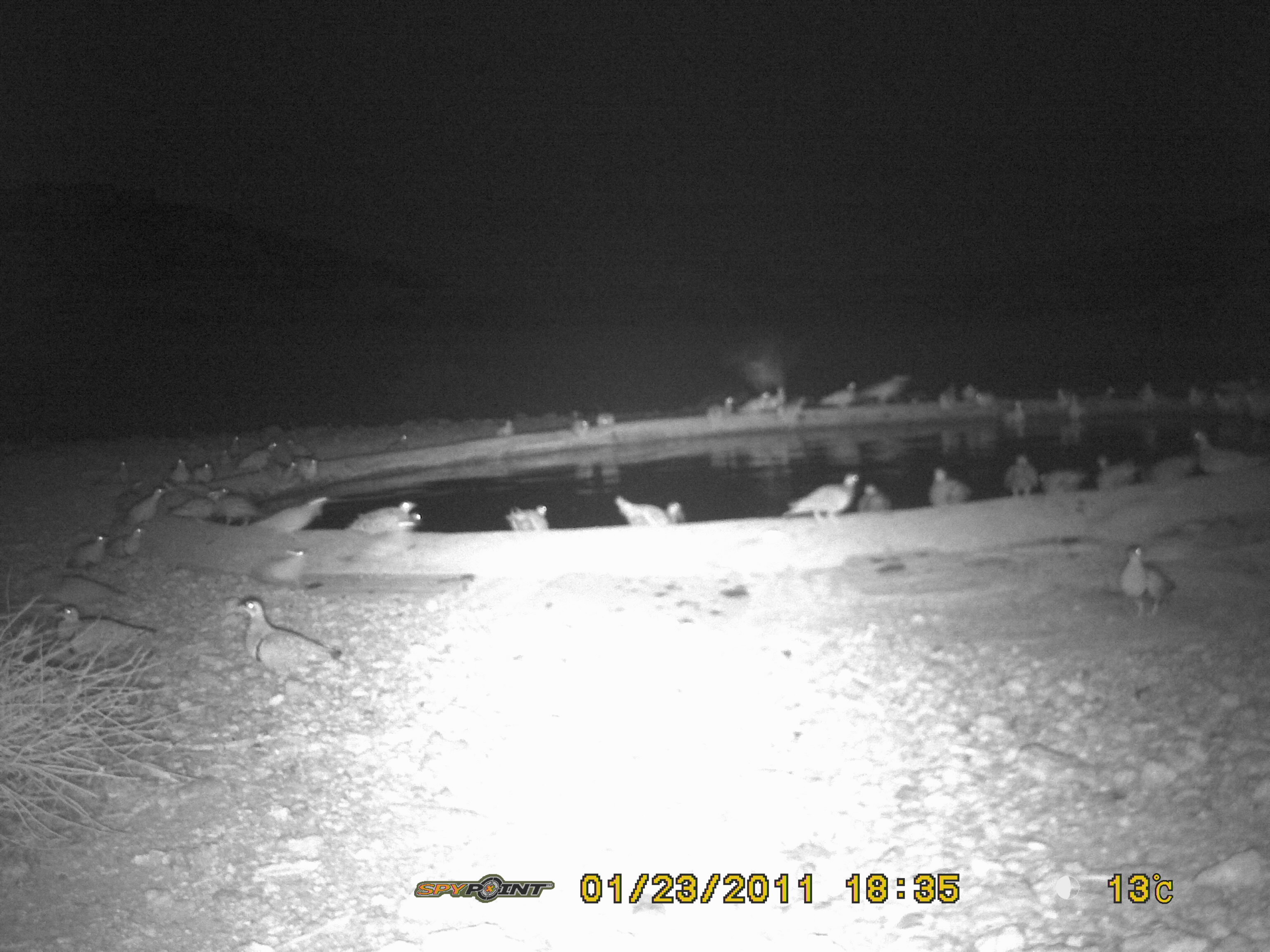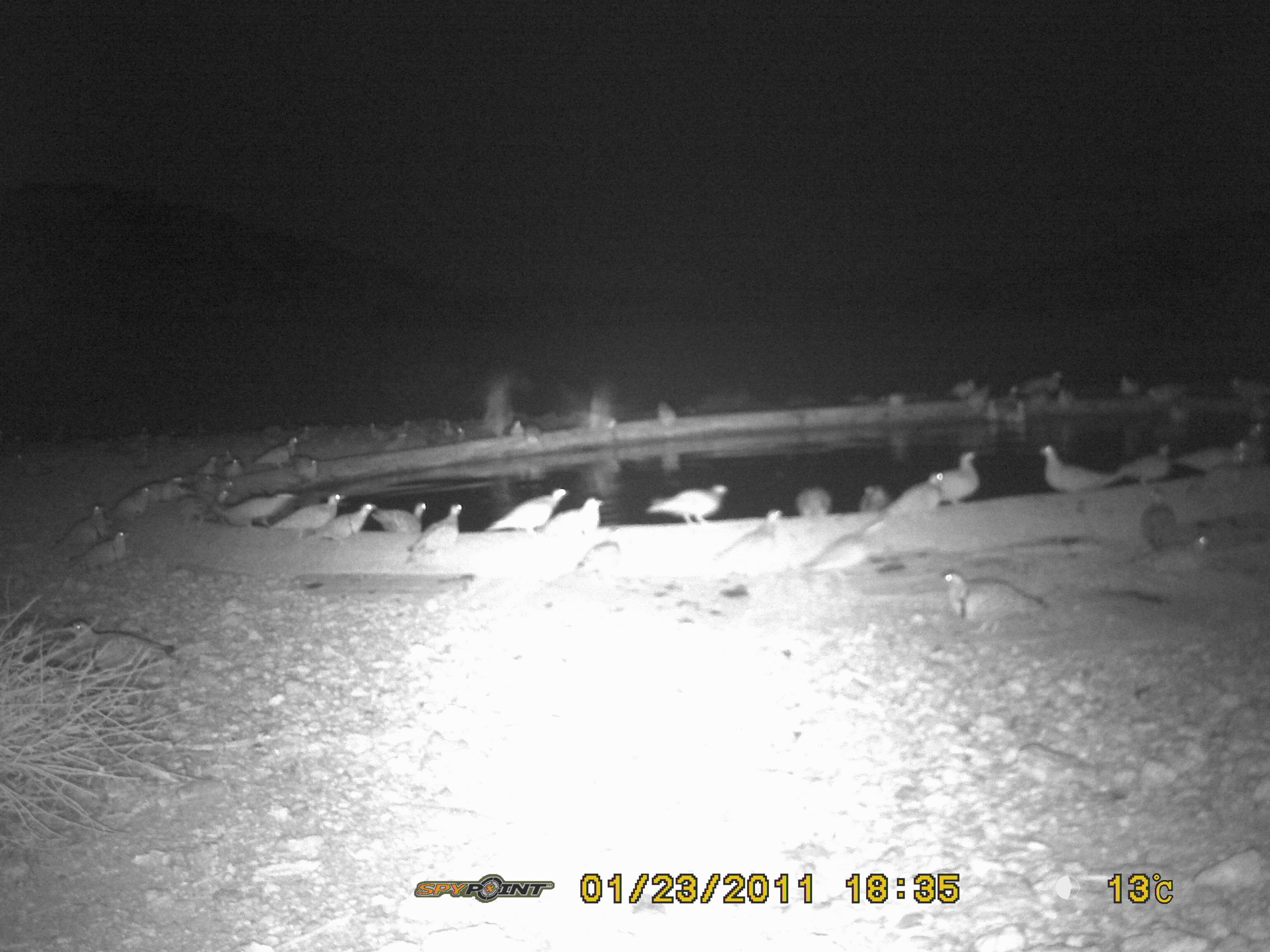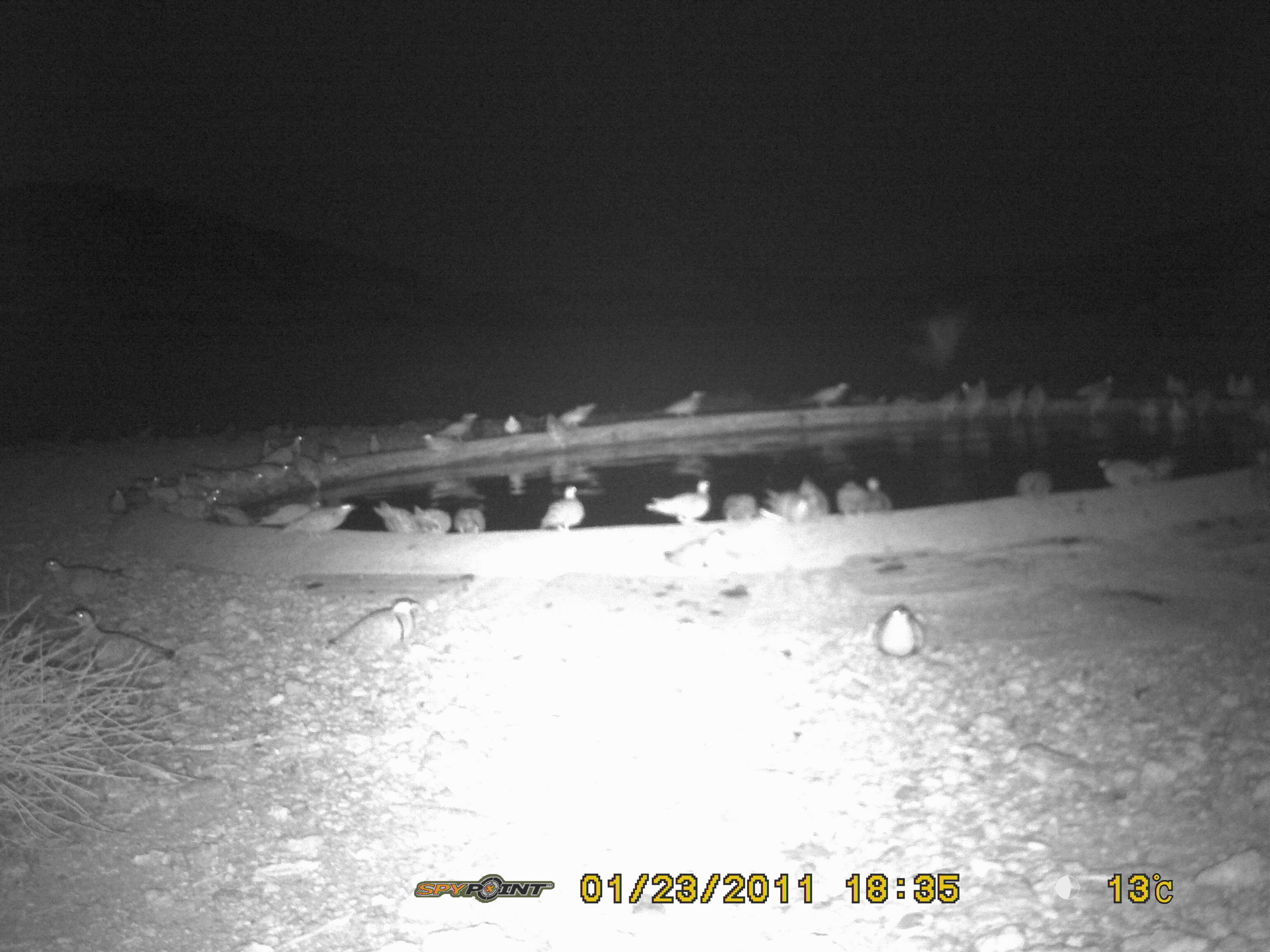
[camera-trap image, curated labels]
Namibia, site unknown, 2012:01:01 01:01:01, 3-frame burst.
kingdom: Animalia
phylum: Chordata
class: Aves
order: Pterocliformes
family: Pteroclidae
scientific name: Pteroclidae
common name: sandgrouse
Pteroclidae (sandgrouse).